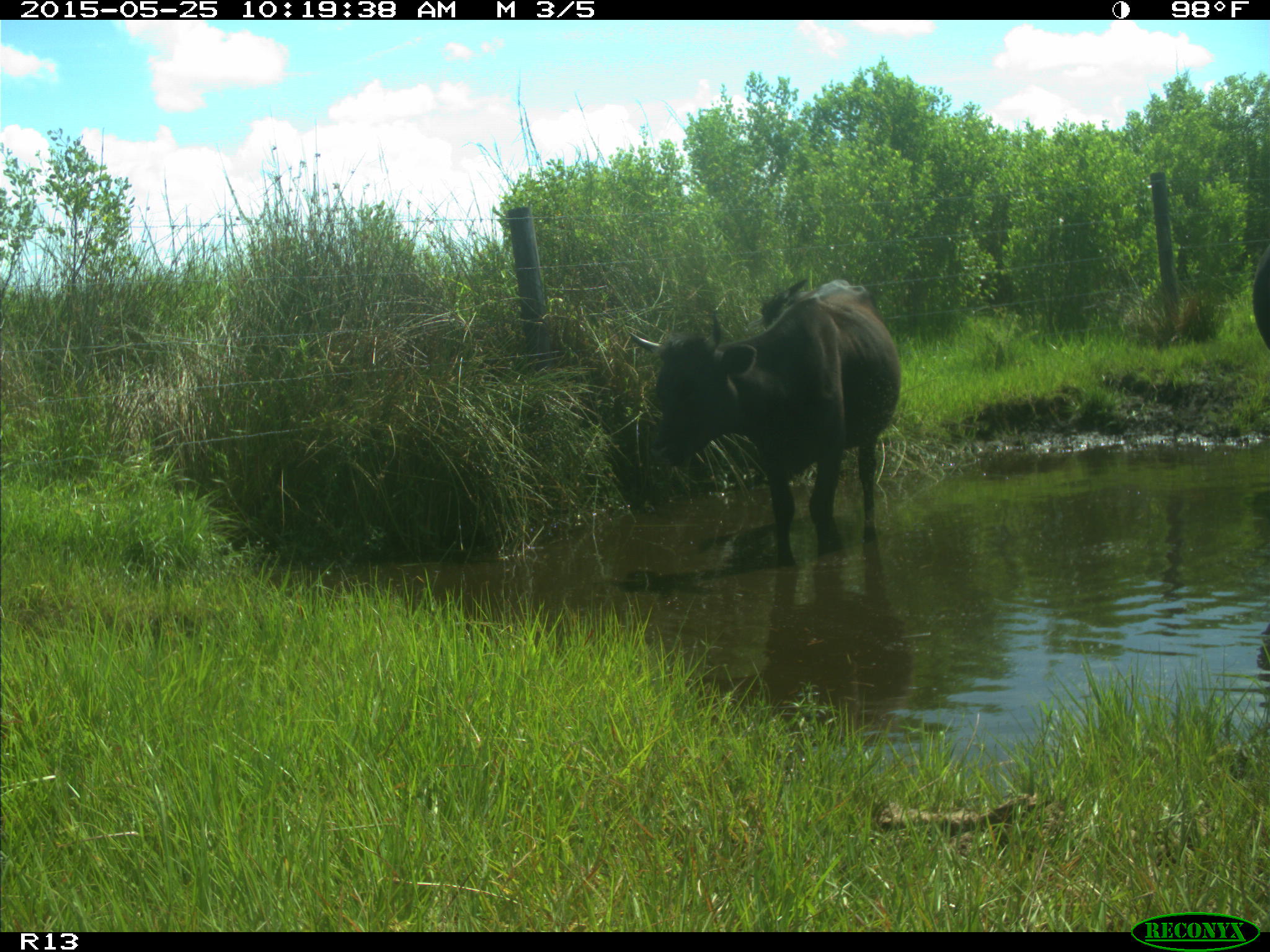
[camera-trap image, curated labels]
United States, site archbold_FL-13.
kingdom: Animalia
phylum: Chordata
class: Mammalia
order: Artiodactyla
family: Bovidae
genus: Bos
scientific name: Bos taurus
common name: domestic cow